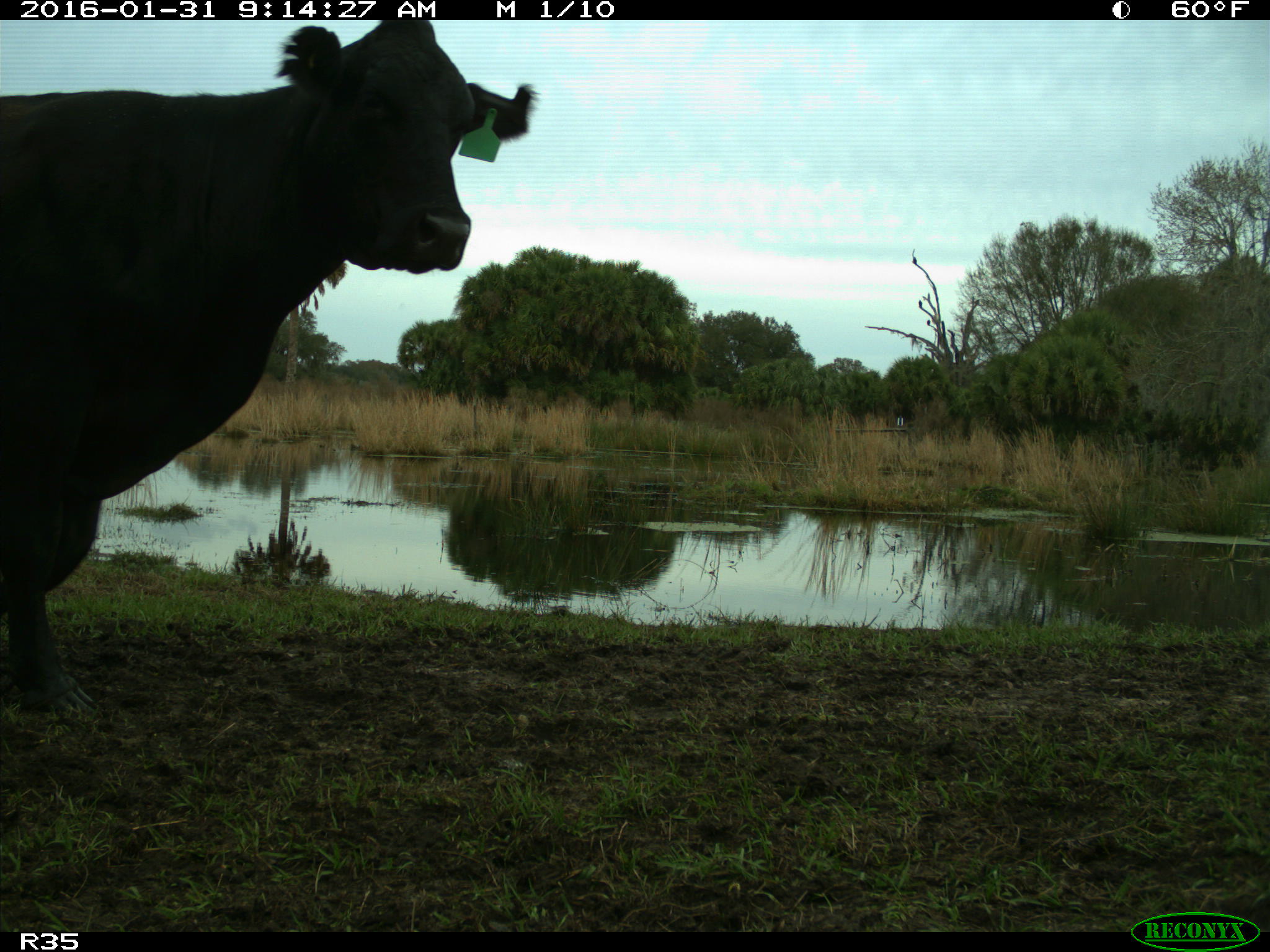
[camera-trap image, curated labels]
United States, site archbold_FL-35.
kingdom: Animalia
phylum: Chordata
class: Mammalia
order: Artiodactyla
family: Bovidae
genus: Bos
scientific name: Bos taurus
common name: domestic cow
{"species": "Bos taurus (domestic cow)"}